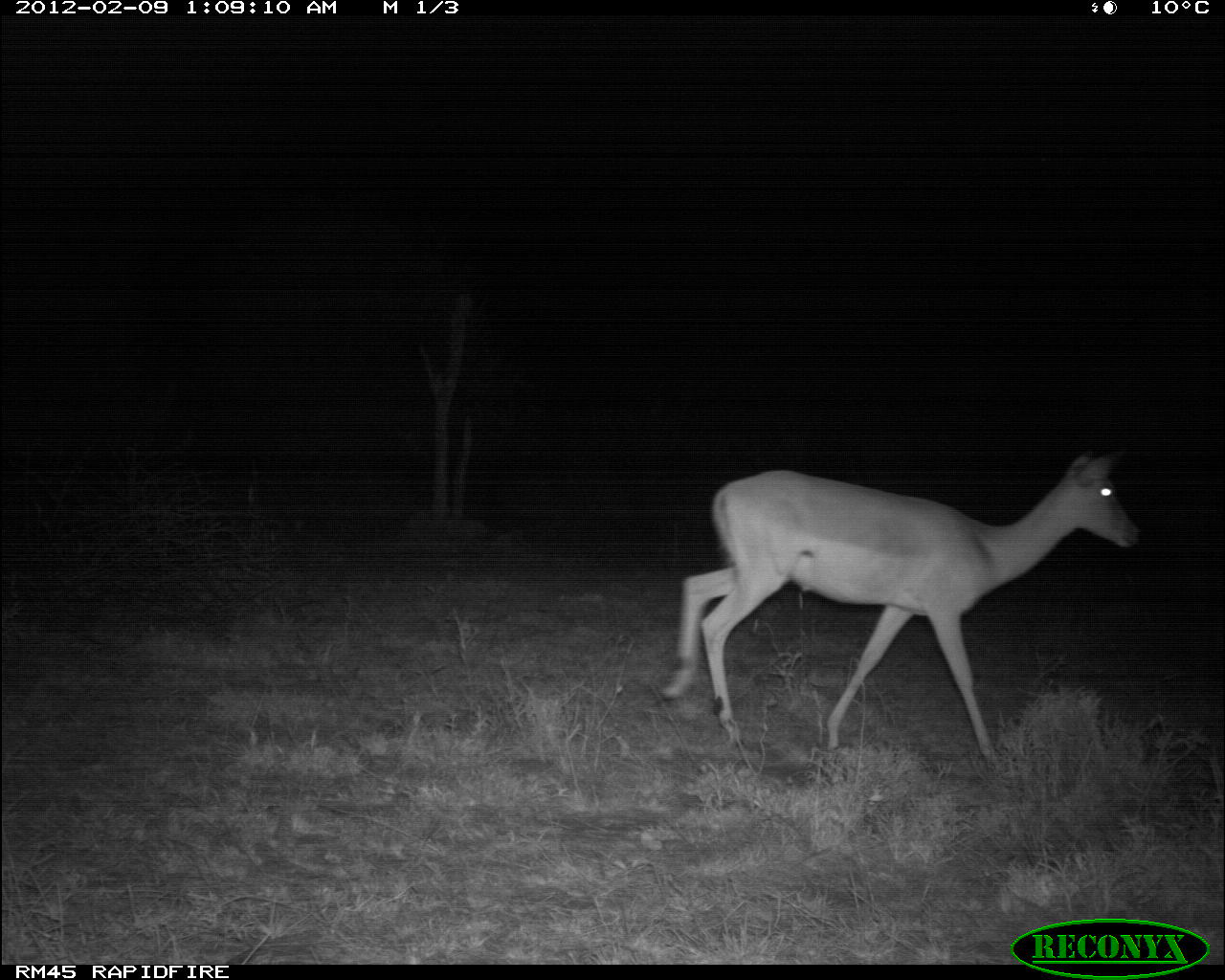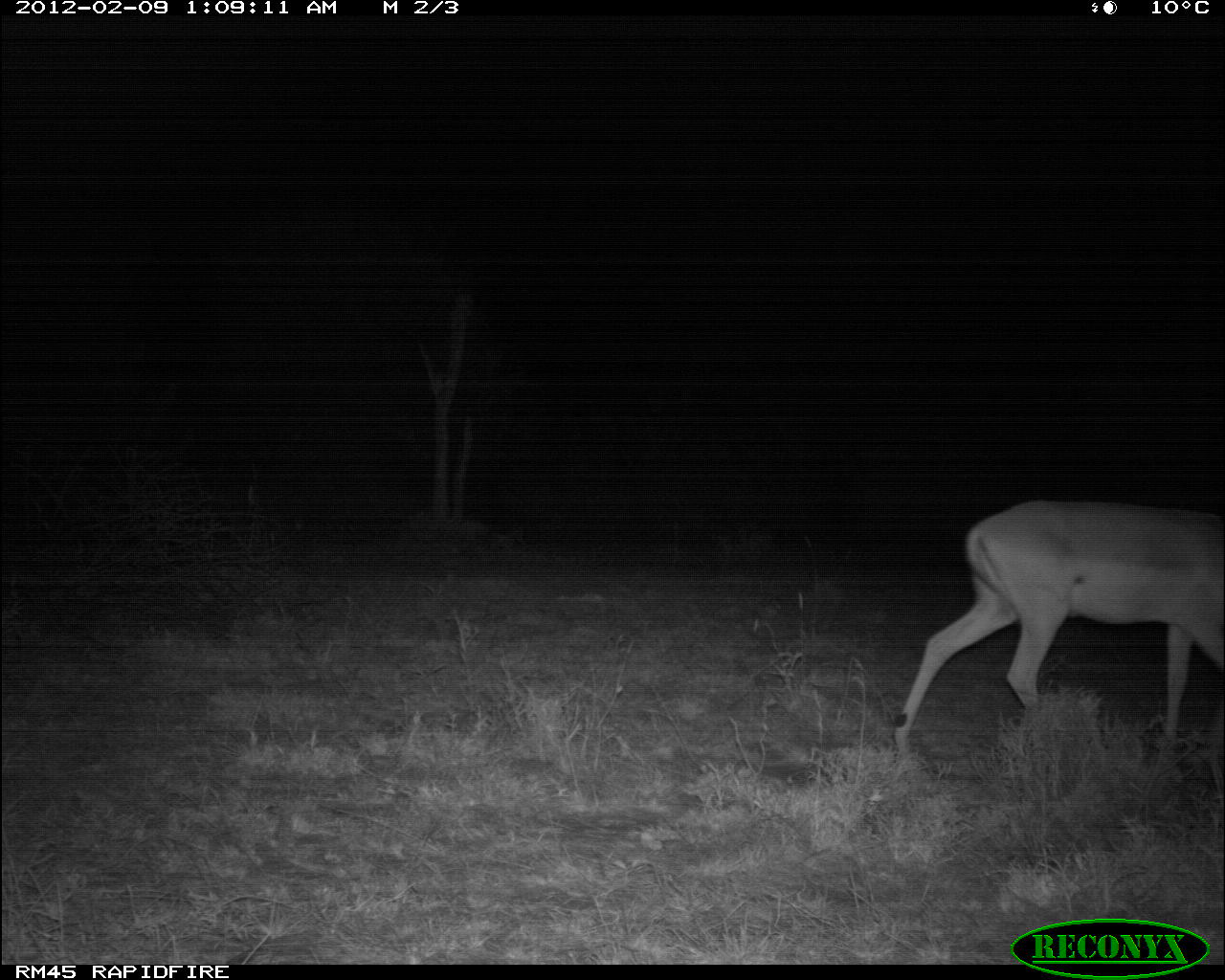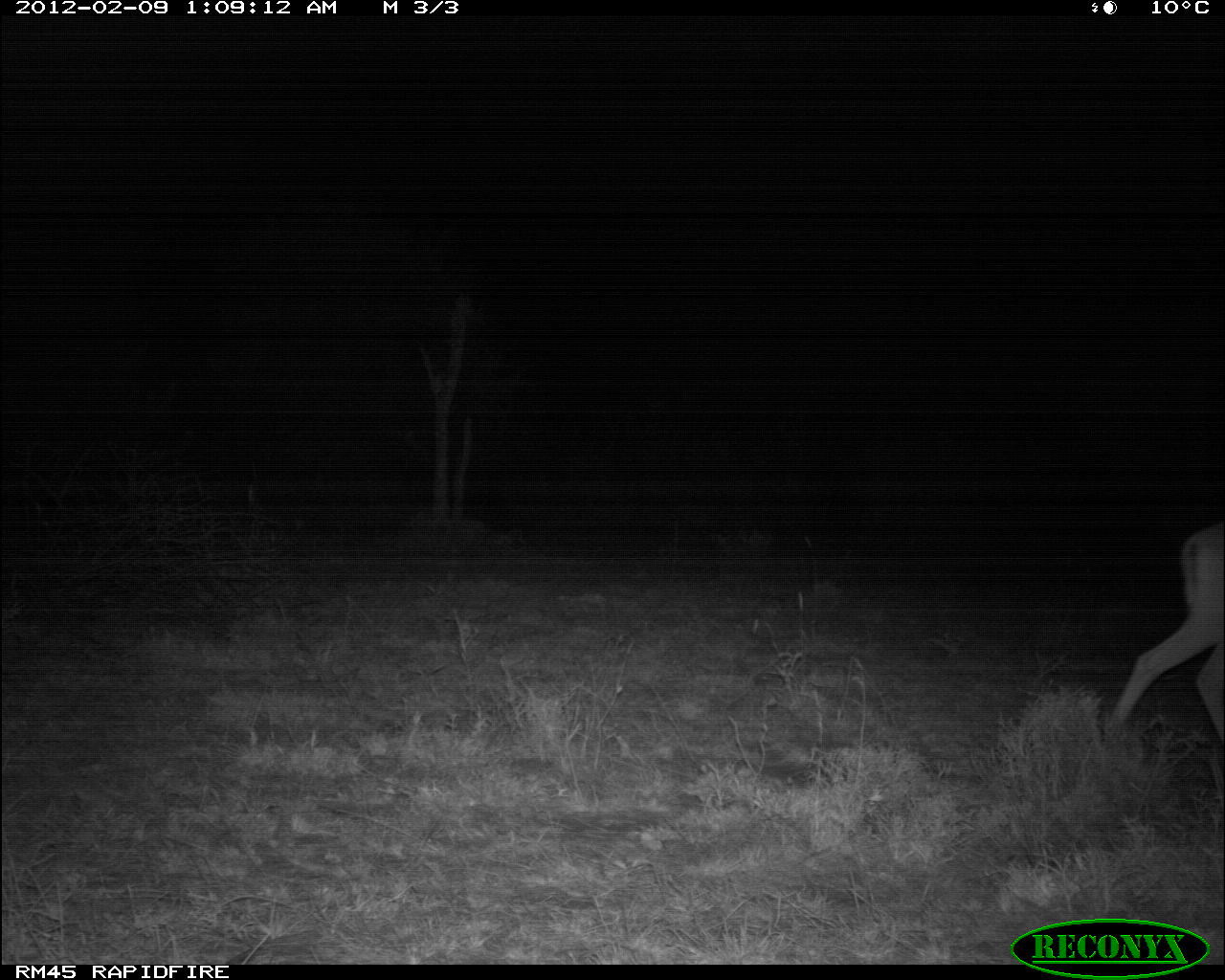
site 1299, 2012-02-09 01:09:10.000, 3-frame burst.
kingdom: Animalia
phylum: Chordata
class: Mammalia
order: Artiodactyla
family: Bovidae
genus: Aepyceros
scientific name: Aepyceros melampus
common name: impala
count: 1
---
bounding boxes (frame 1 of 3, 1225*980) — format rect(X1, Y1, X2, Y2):
aepyceros melampus: rect(655, 436, 1143, 776)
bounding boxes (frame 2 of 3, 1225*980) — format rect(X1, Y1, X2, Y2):
aepyceros melampus: rect(890, 494, 1225, 817)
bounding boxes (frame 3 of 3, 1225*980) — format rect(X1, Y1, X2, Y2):
aepyceros melampus: rect(1102, 512, 1225, 745)